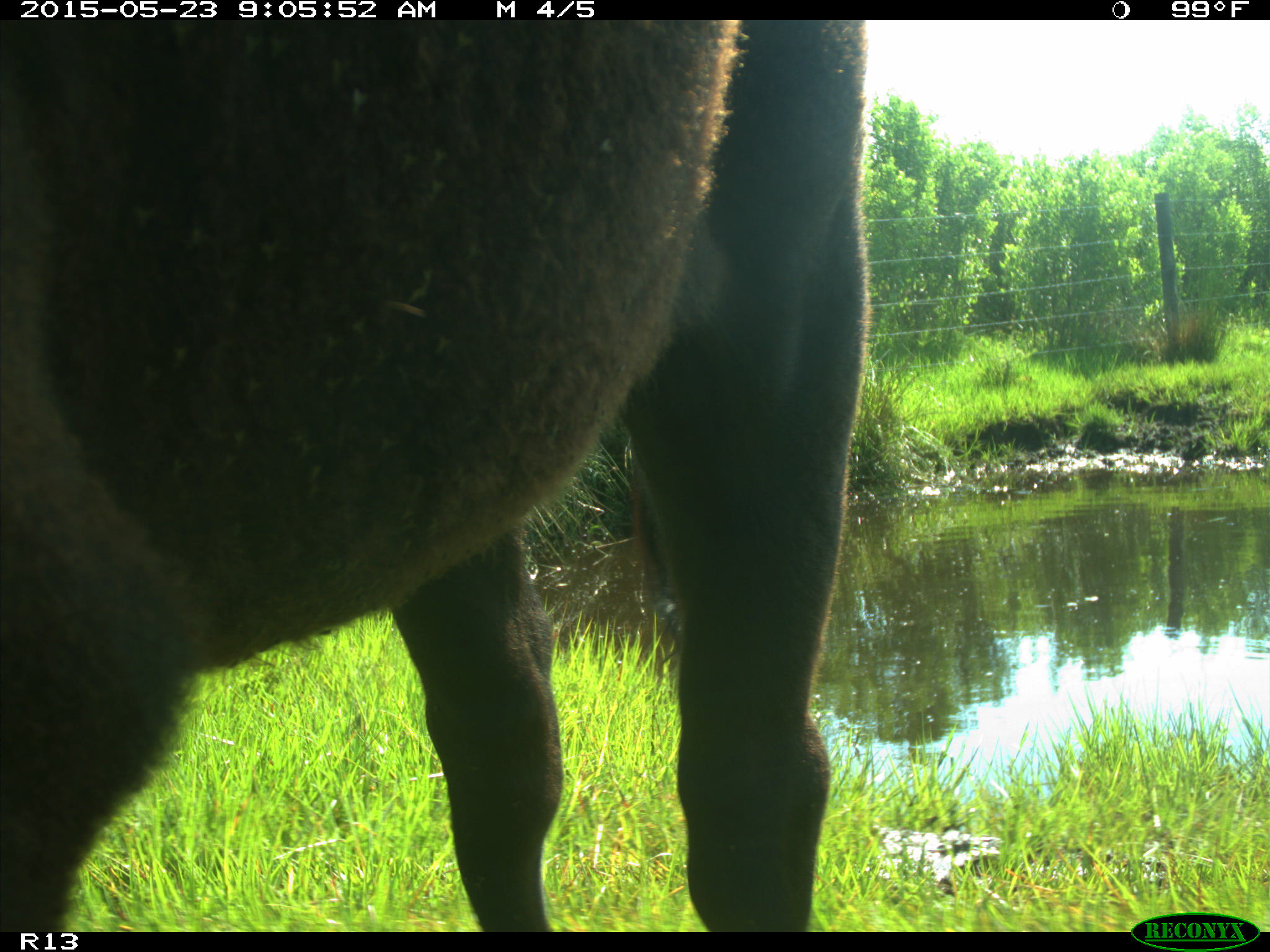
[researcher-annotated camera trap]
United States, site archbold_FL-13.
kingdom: Animalia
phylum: Chordata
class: Mammalia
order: Artiodactyla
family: Bovidae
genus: Bos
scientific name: Bos taurus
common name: domestic cow